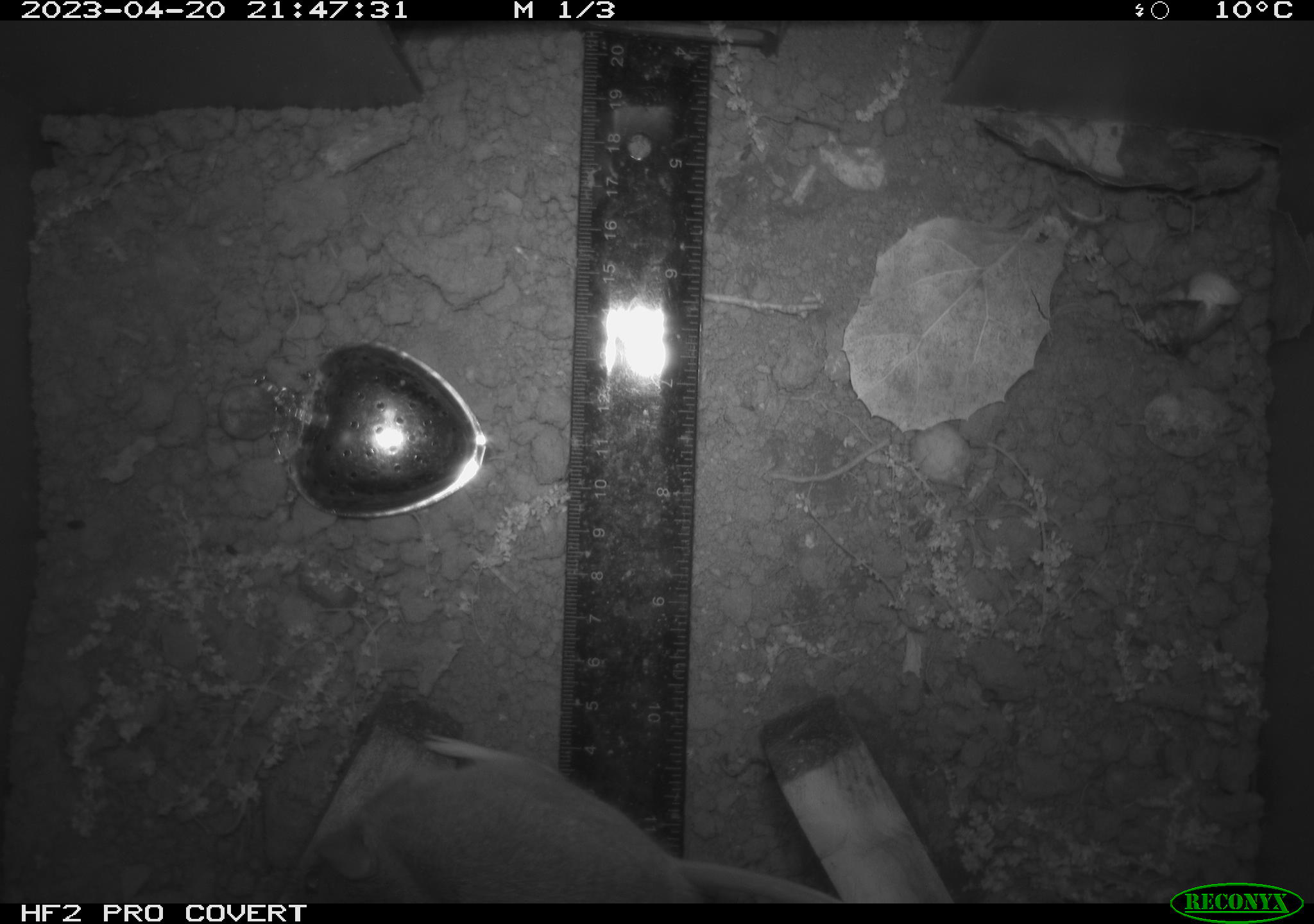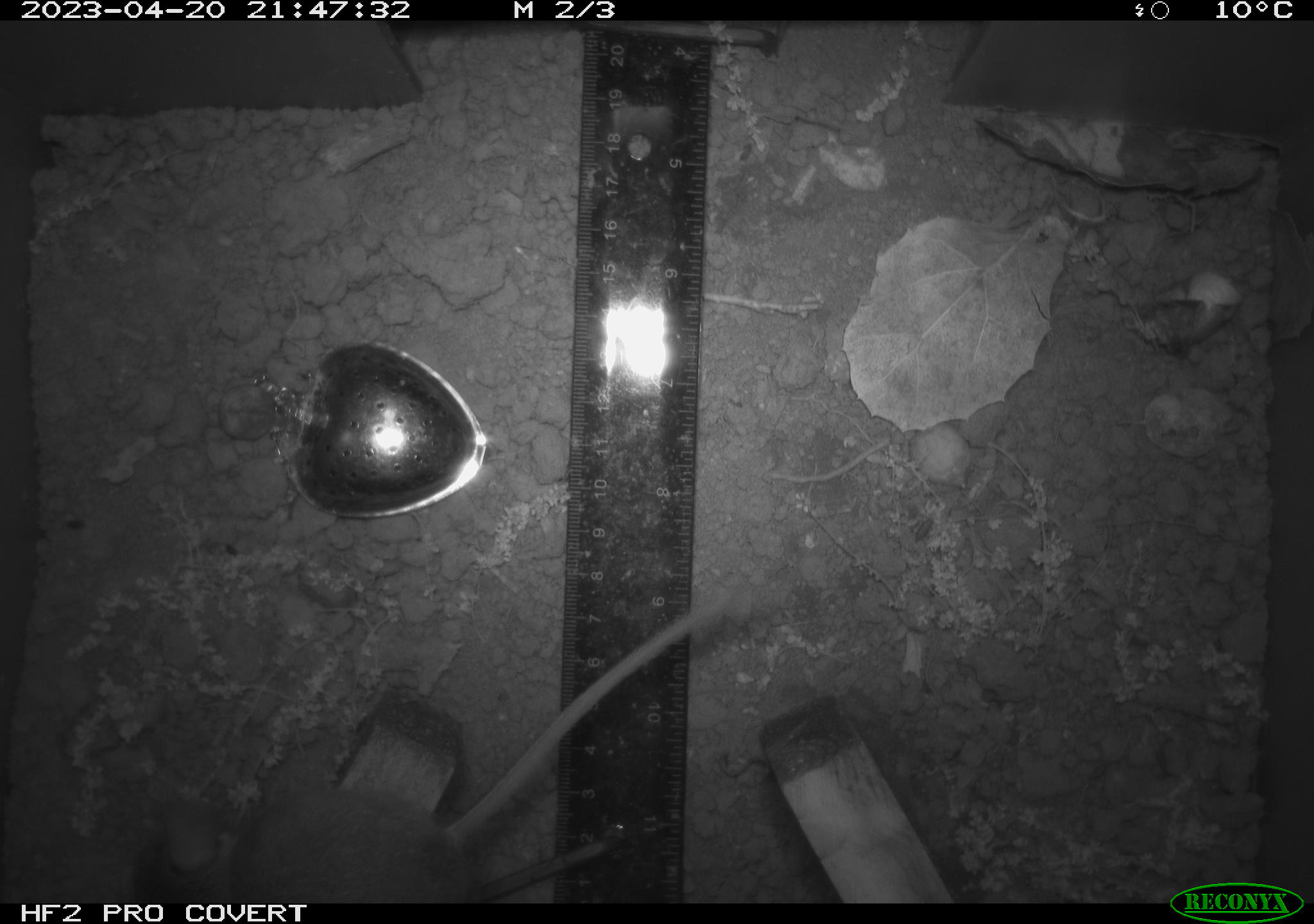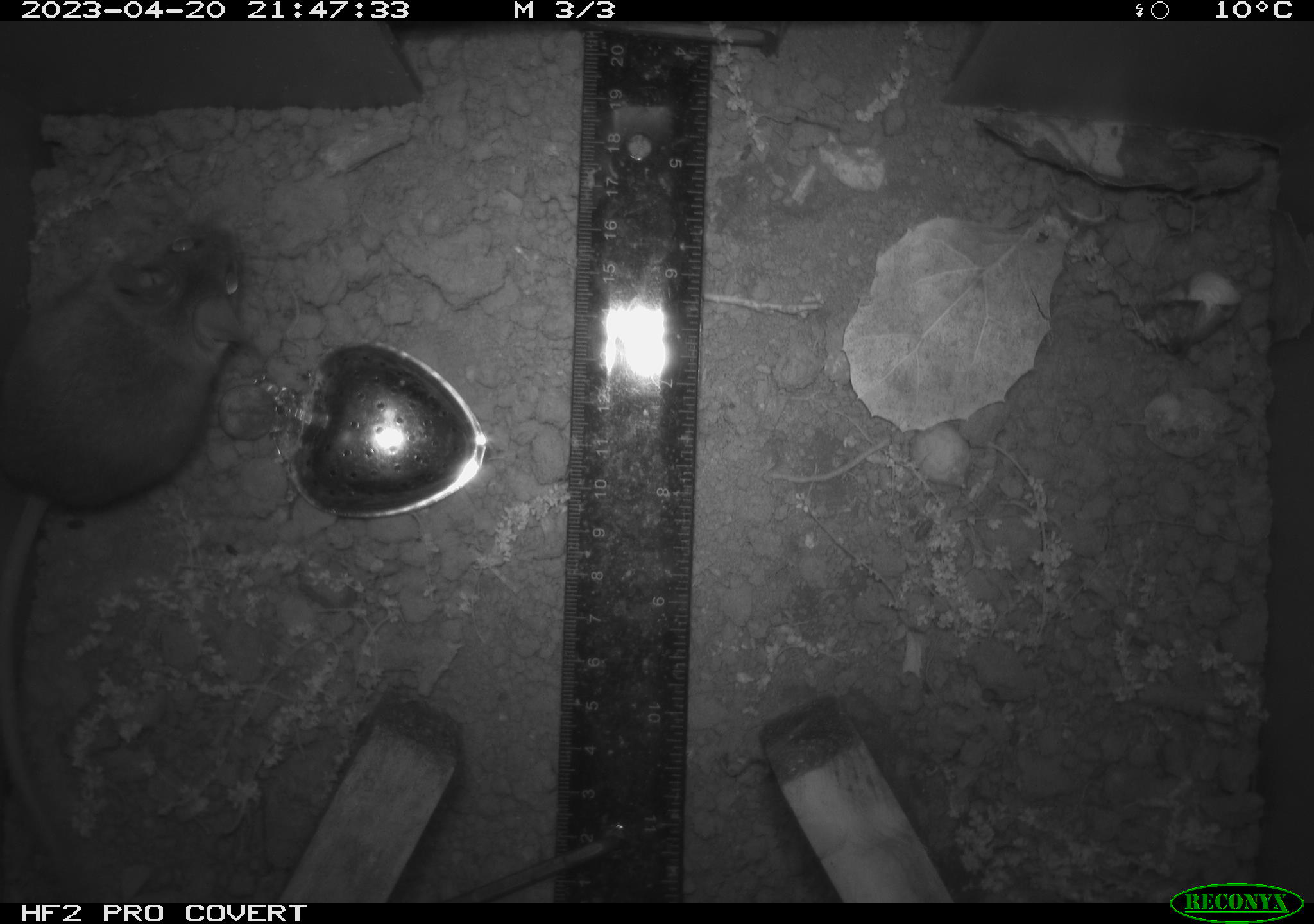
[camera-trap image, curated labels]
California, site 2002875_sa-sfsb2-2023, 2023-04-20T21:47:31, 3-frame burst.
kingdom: Animalia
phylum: Chordata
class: Mammalia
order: Rodentia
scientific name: Rodentia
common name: mouse species